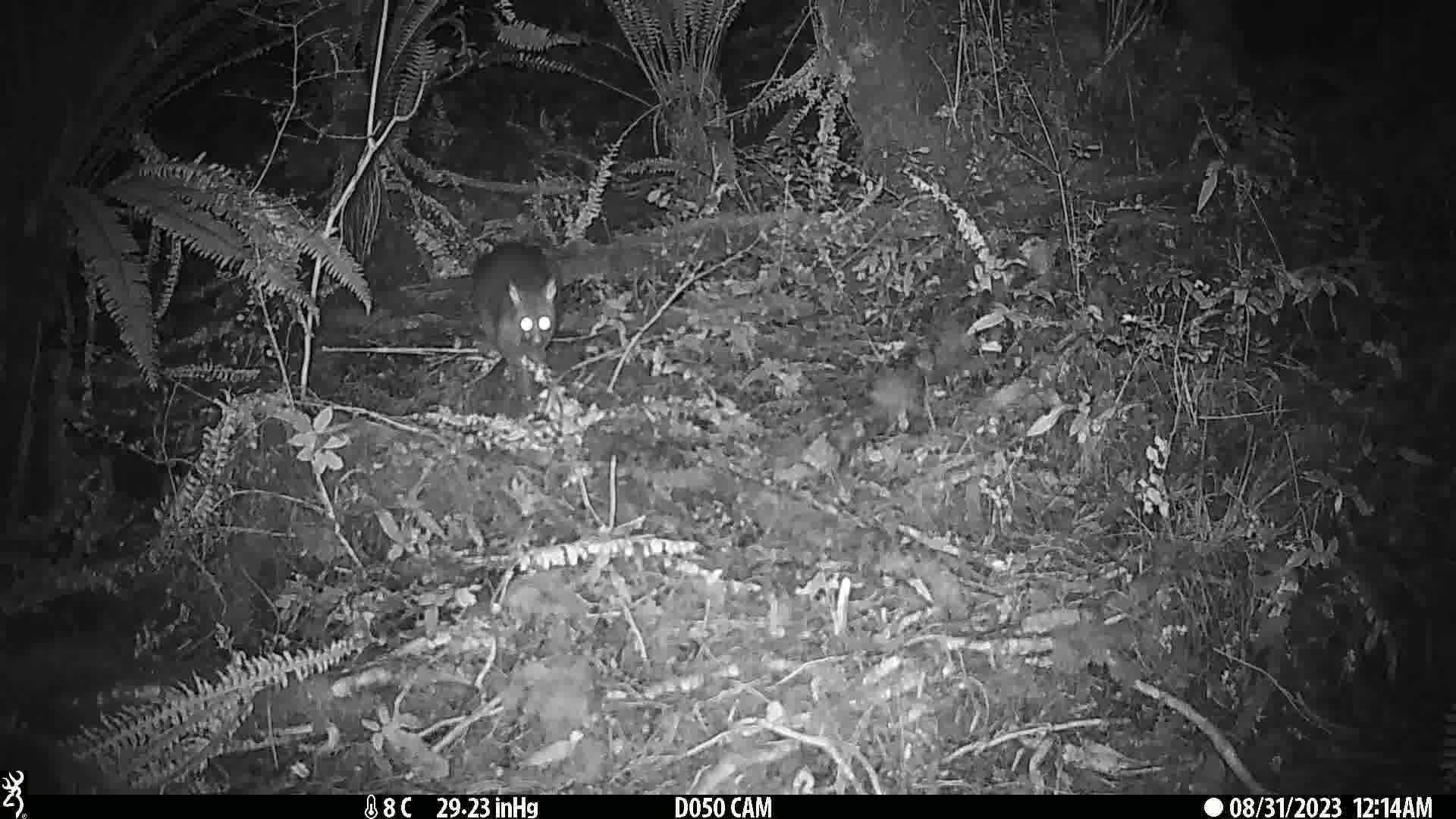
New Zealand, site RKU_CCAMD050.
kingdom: Animalia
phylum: Chordata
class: Mammalia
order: Diprotodontia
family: Phalangeridae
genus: Trichosurus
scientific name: Trichosurus vulpecula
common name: common brushtail possum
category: possum